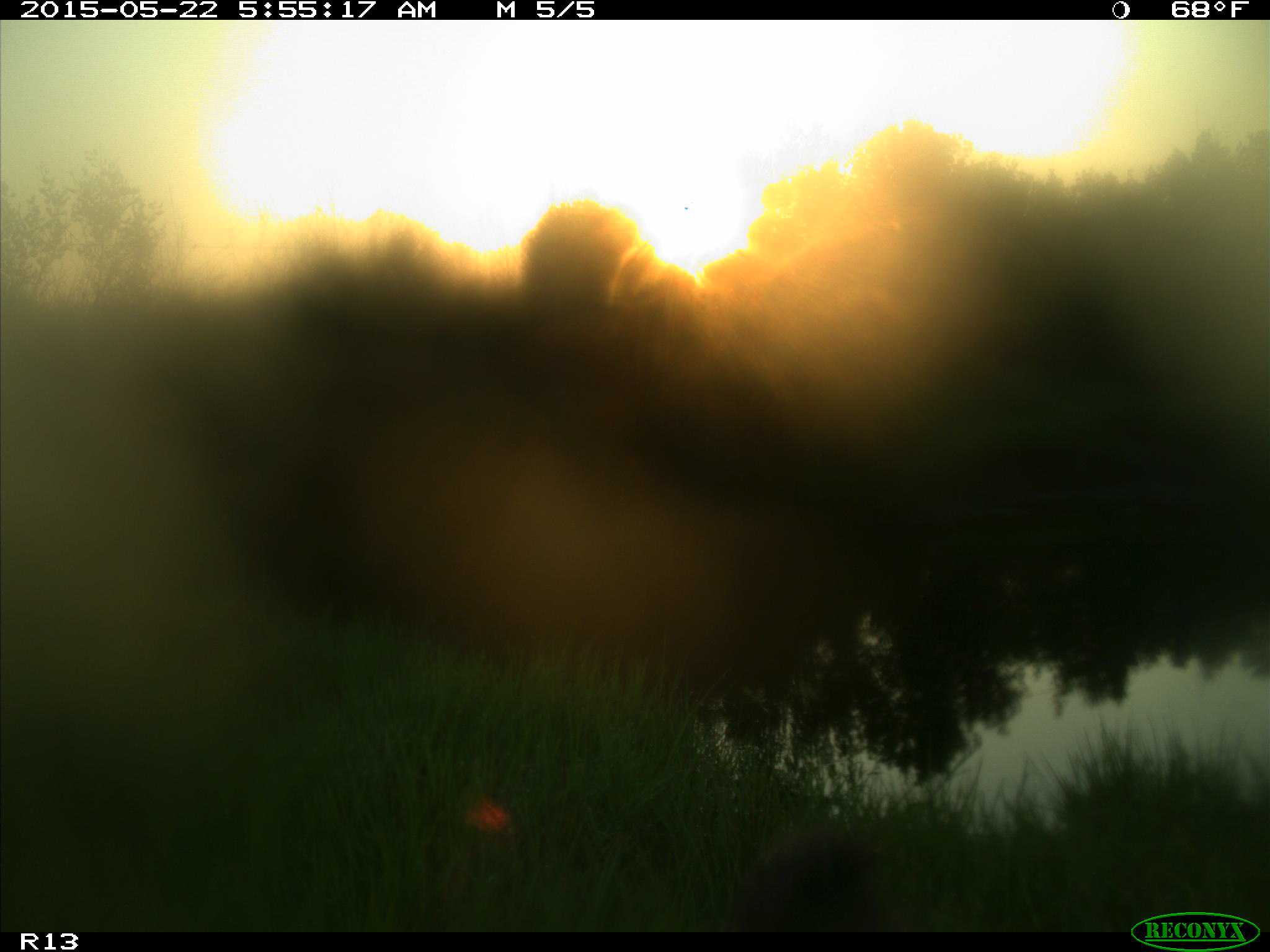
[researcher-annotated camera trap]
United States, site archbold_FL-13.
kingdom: Animalia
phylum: Chordata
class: Mammalia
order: Artiodactyla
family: Bovidae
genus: Bos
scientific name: Bos taurus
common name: domestic cow